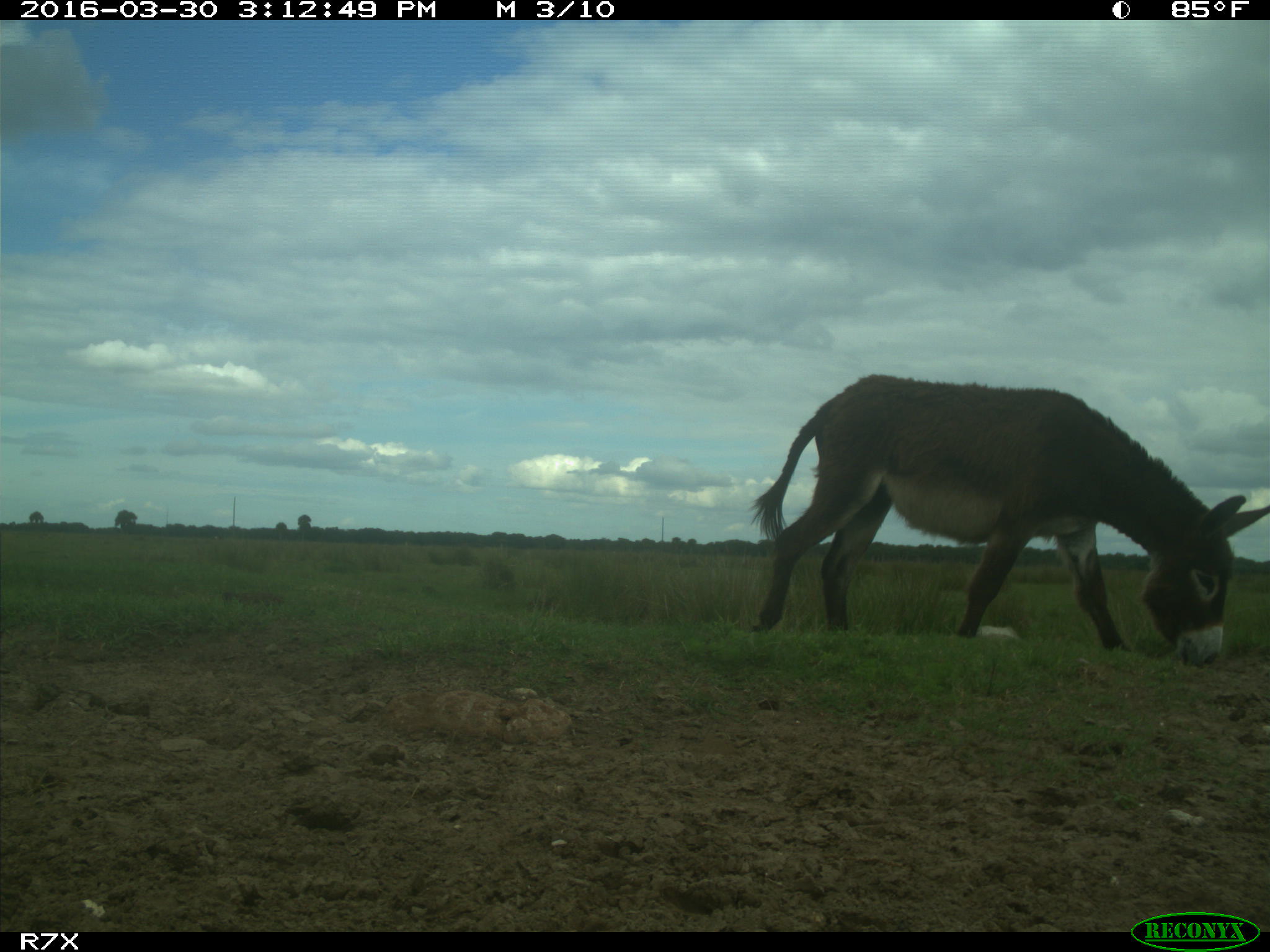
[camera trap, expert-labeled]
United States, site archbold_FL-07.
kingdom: Animalia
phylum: Chordata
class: Mammalia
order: Perissodactyla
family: Equidae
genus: Equus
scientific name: Equus africanus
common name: african wild ass